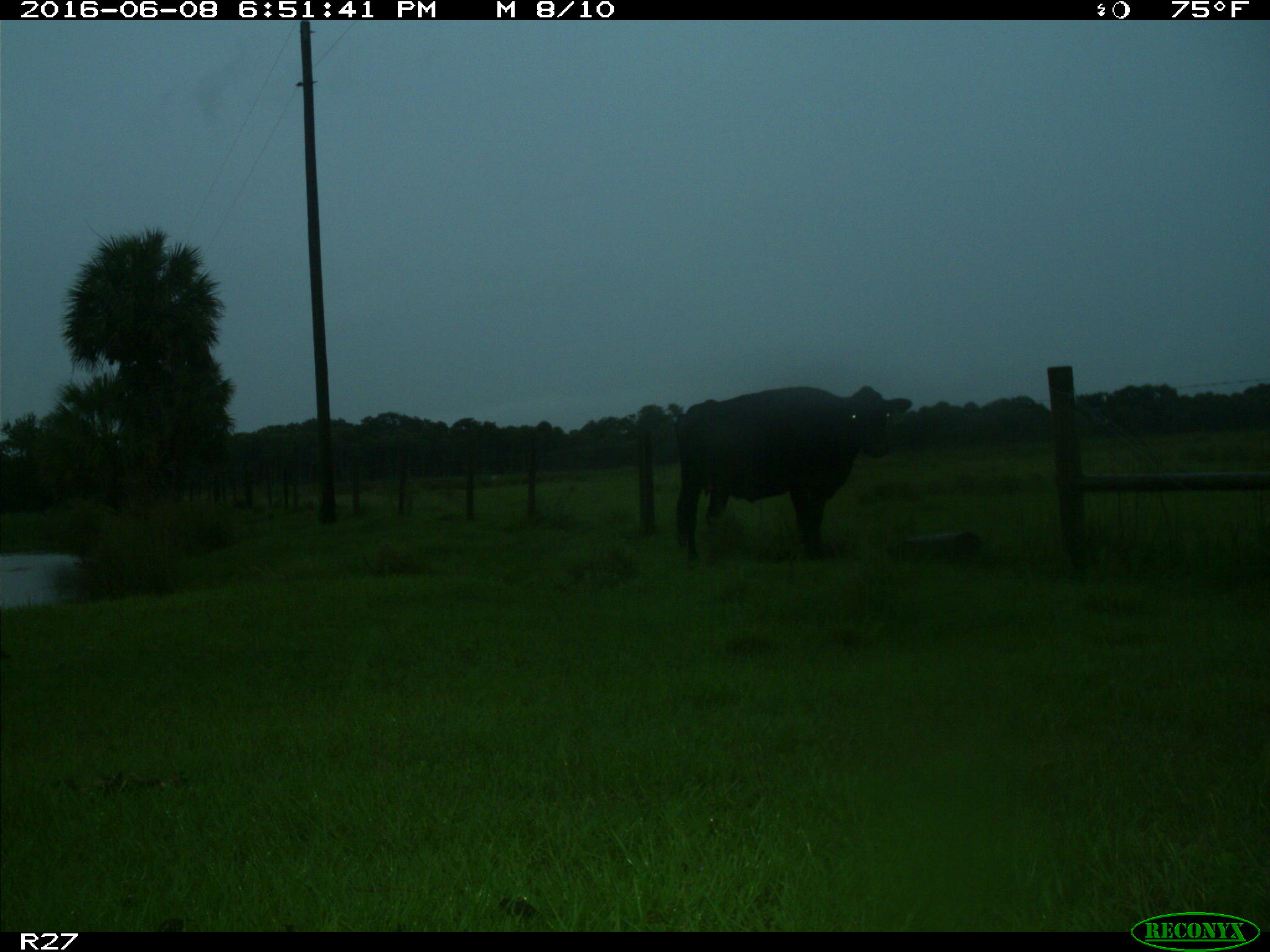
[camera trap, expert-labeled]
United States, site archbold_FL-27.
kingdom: Animalia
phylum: Chordata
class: Mammalia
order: Artiodactyla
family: Bovidae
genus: Bos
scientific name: Bos taurus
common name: domestic cow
Bos taurus (domestic cow).